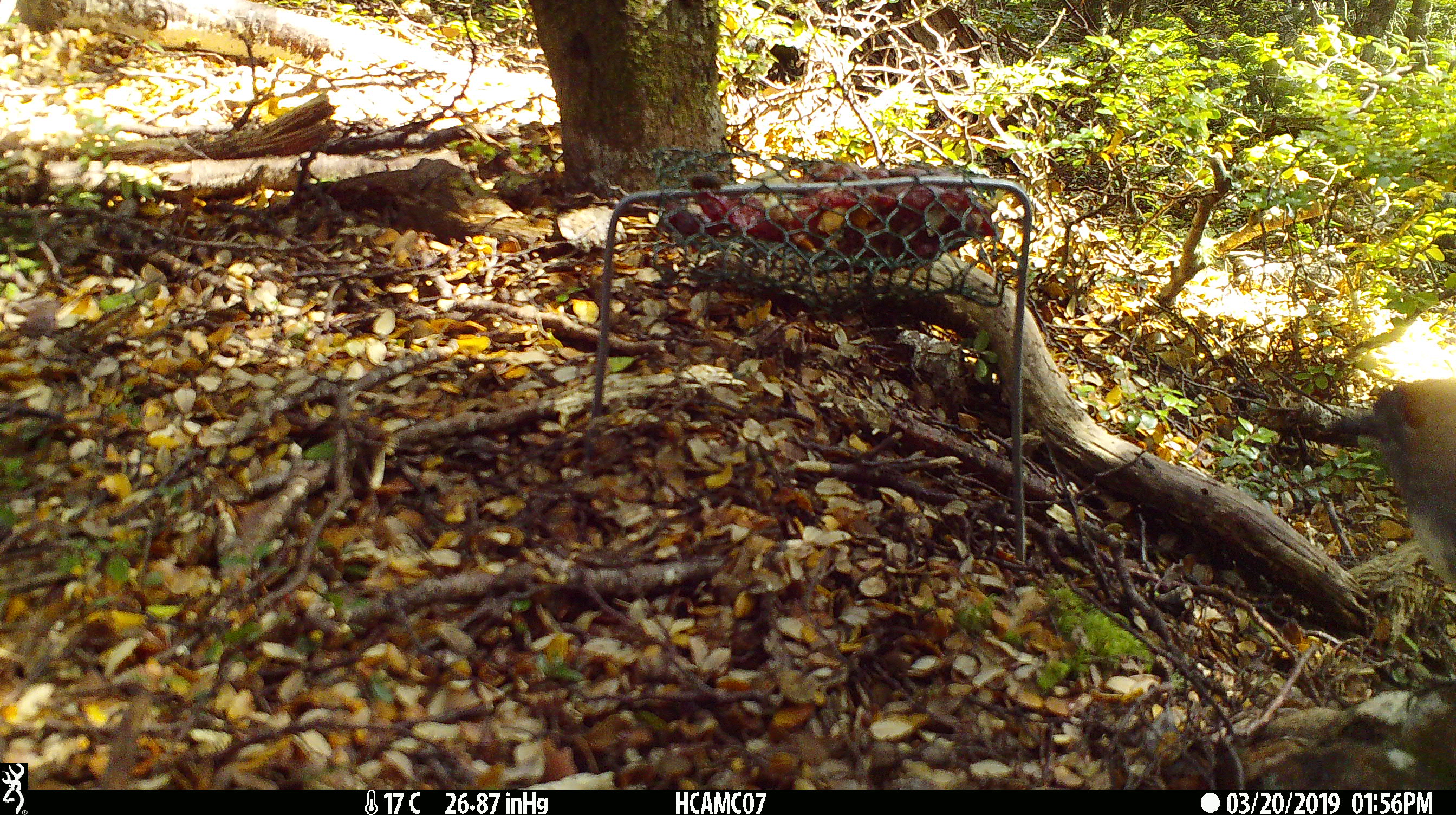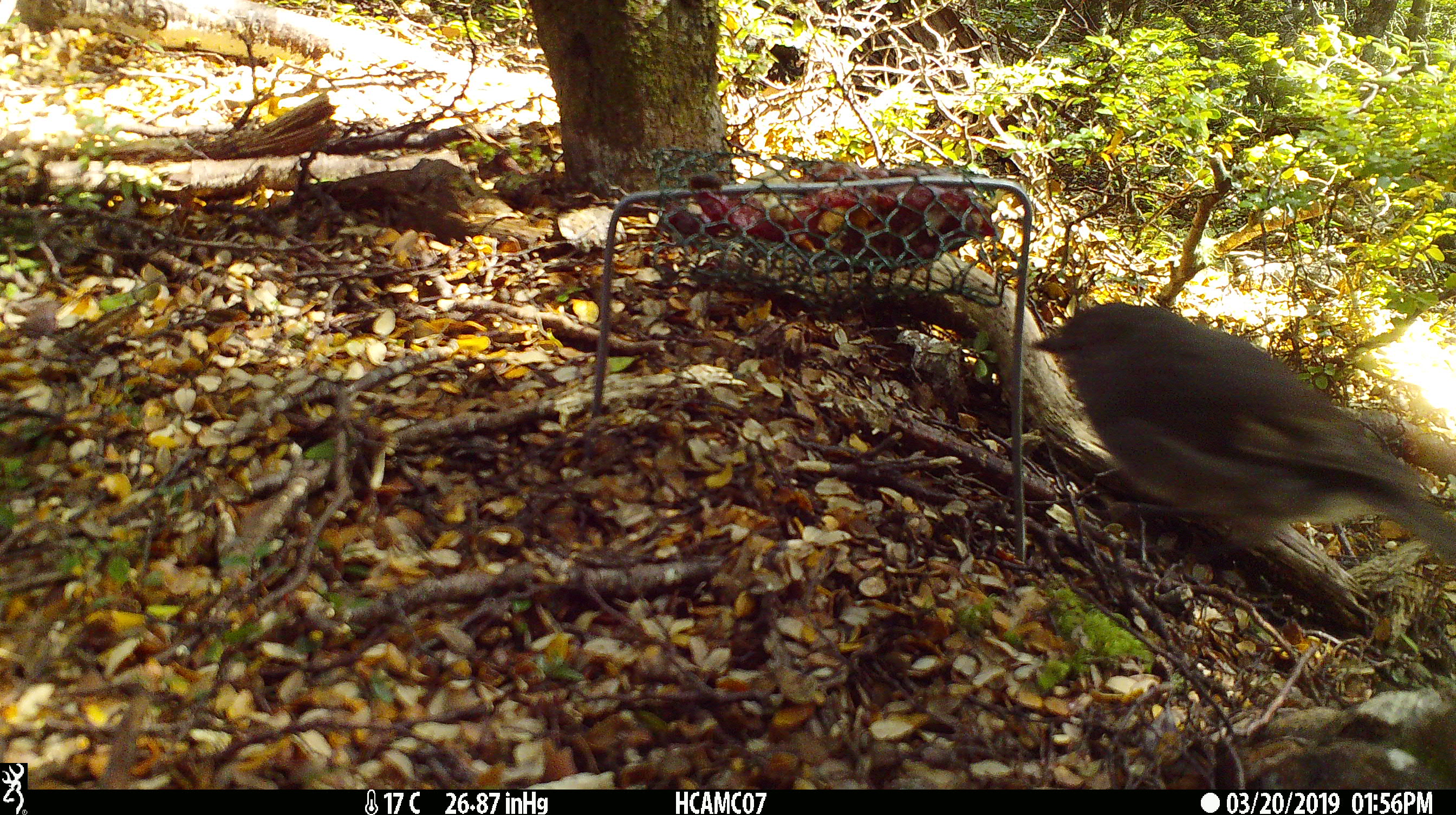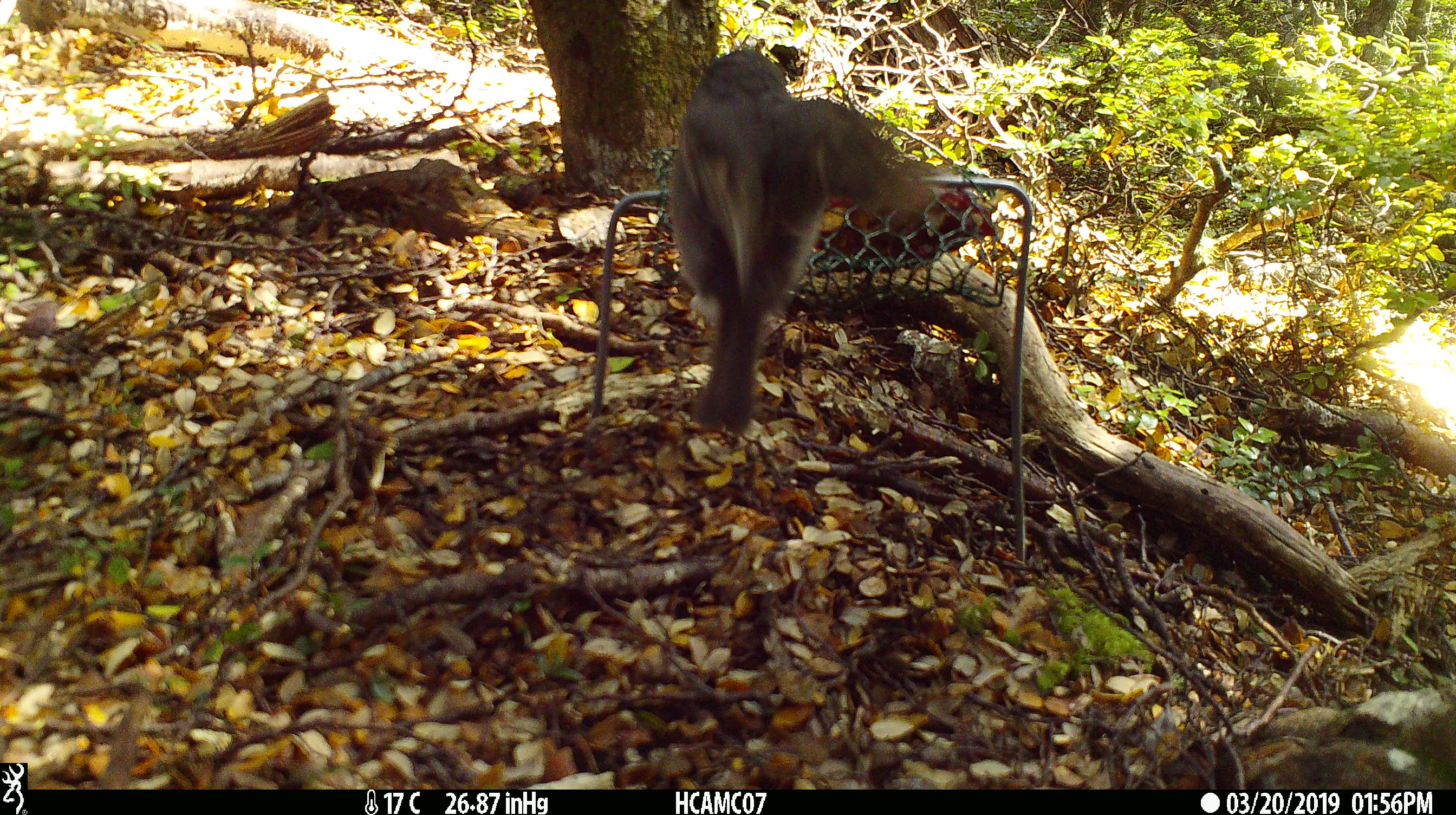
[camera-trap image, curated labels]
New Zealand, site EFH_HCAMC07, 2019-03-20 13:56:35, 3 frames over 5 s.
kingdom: Animalia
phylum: Chordata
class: Aves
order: Passeriformes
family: Petroicidae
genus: Petroica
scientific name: Petroica australis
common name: new zealand robin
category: robin